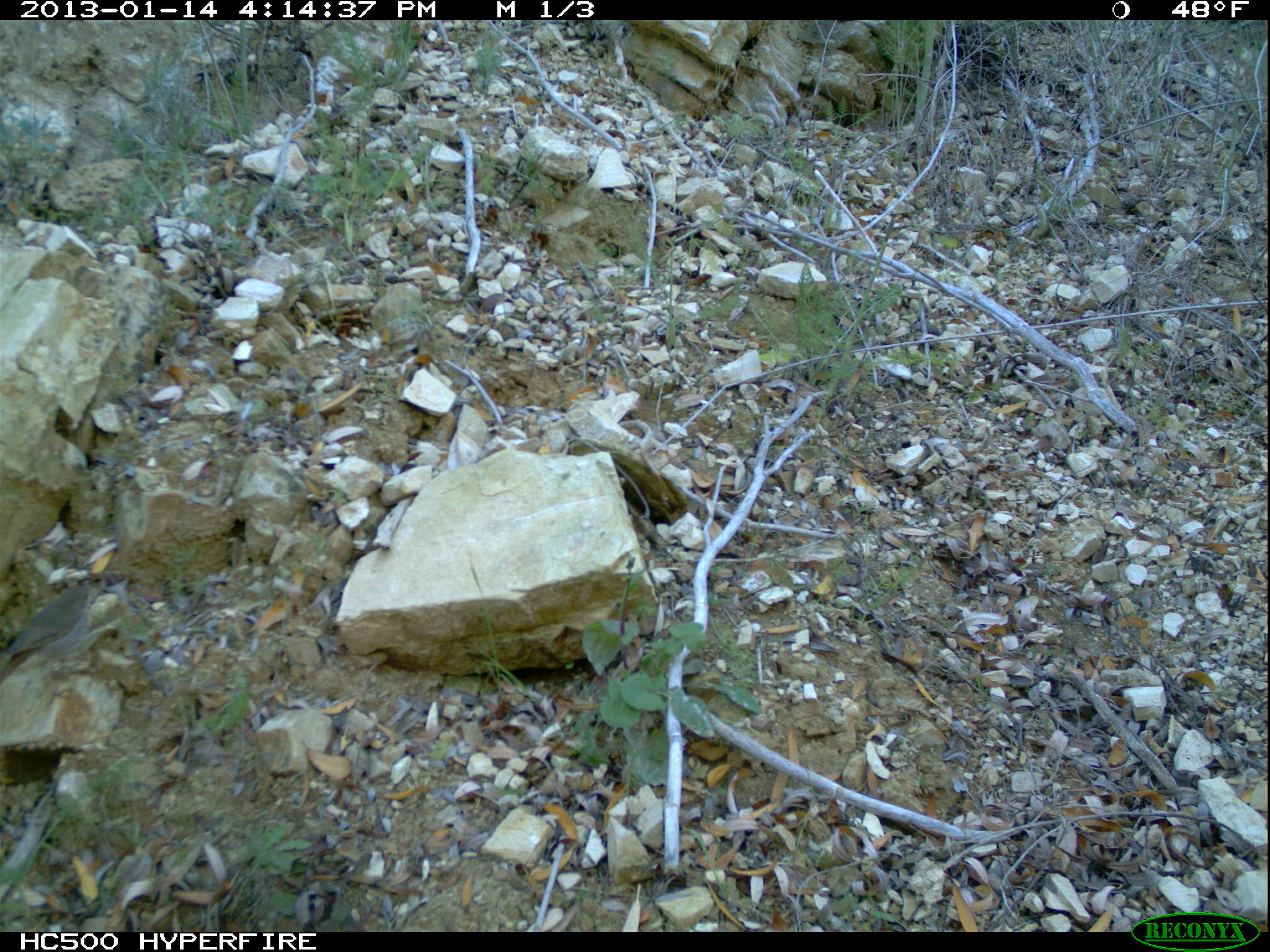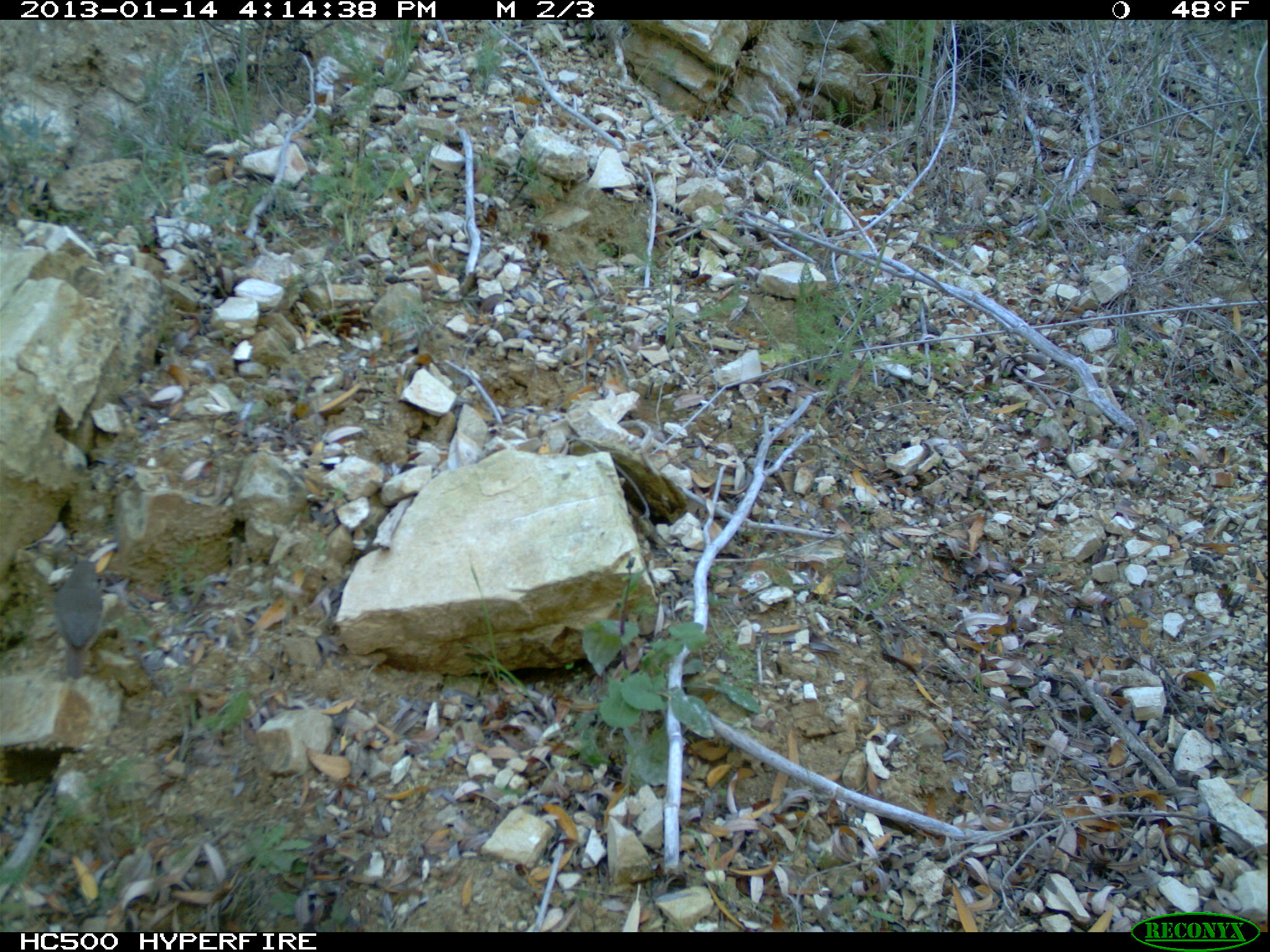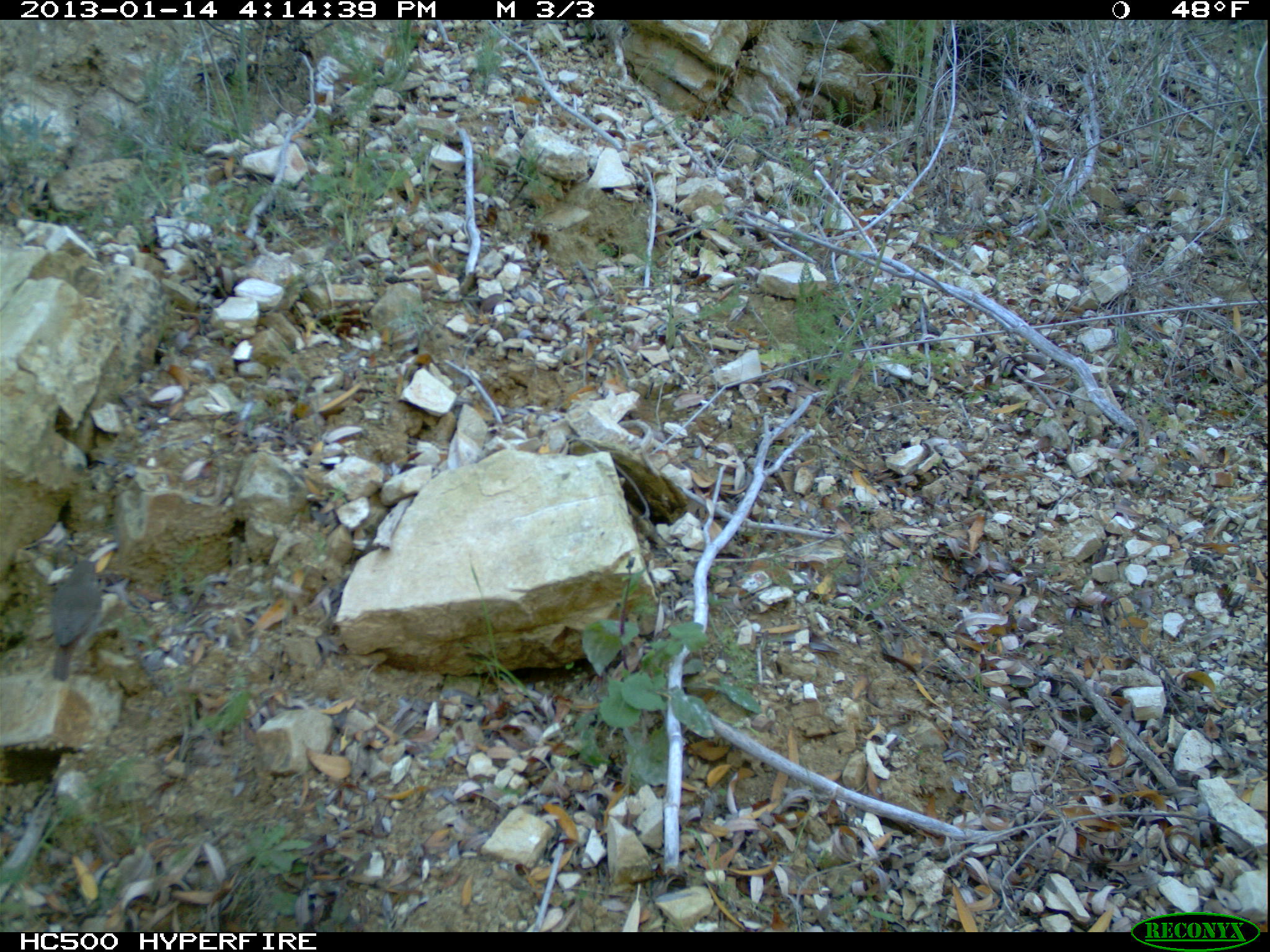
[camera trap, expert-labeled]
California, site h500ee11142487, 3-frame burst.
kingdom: Animalia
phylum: Chordata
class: Aves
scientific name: Aves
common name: bird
Bird (Aves).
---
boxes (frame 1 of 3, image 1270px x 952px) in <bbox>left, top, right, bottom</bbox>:
bird: <bbox>0, 574, 118, 707</bbox>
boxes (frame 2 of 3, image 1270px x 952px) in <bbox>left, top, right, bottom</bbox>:
bird: <bbox>55, 561, 102, 679</bbox>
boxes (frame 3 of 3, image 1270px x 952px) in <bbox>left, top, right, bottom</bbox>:
bird: <bbox>51, 560, 100, 679</bbox>